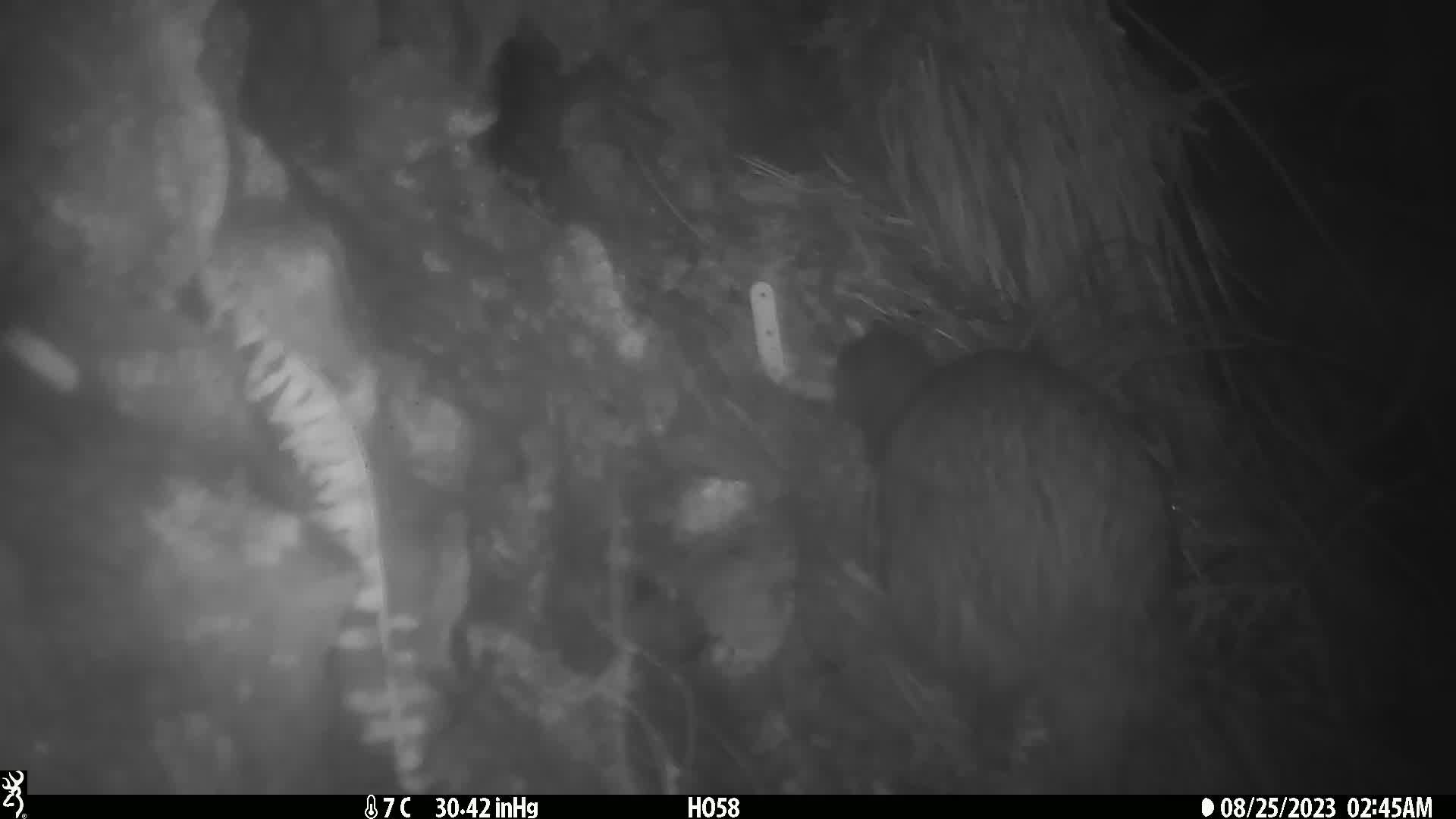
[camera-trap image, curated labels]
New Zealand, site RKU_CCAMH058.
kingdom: Animalia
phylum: Chordata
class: Aves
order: Apterygiformes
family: Apterygidae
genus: Apteryx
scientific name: Apteryx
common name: kiwi